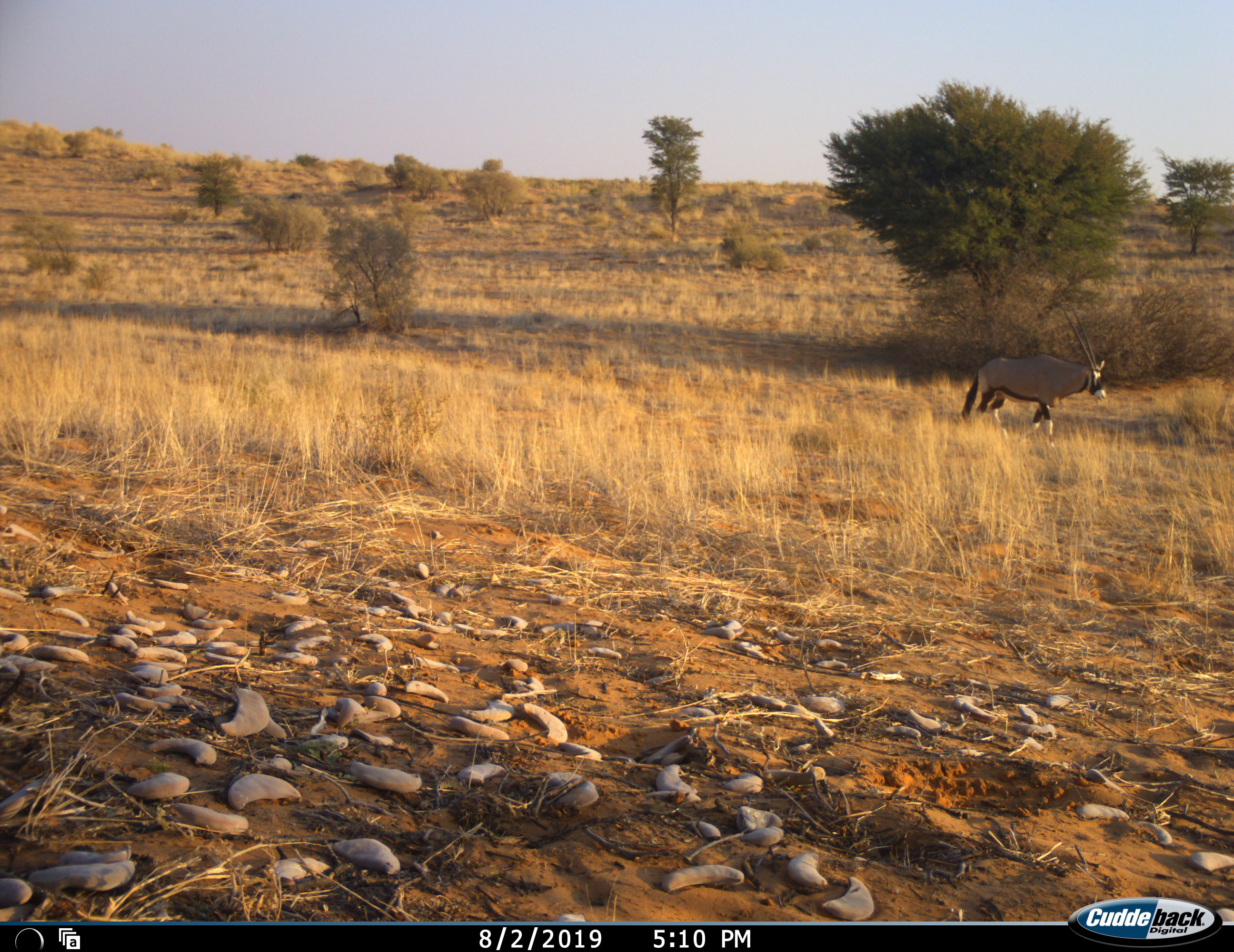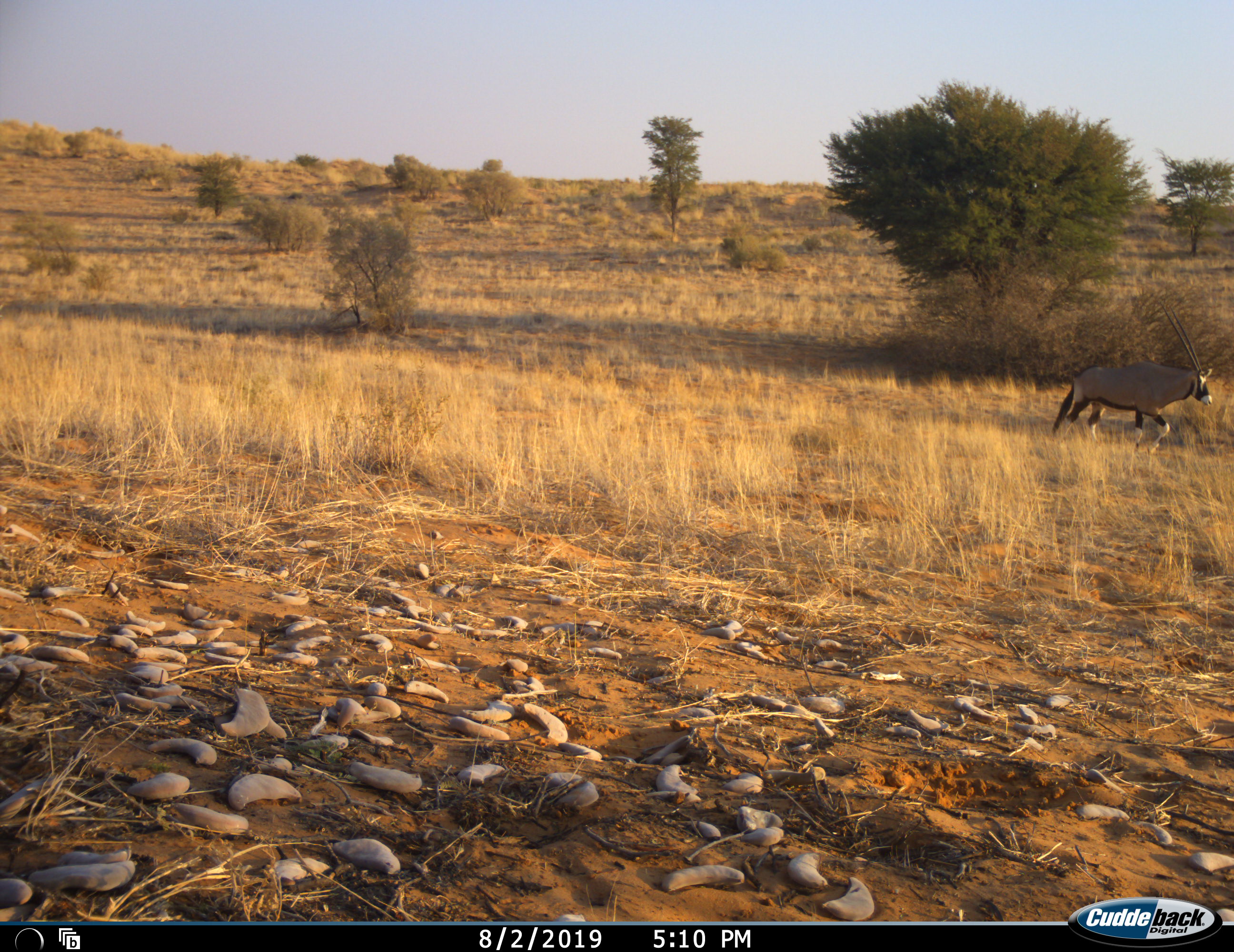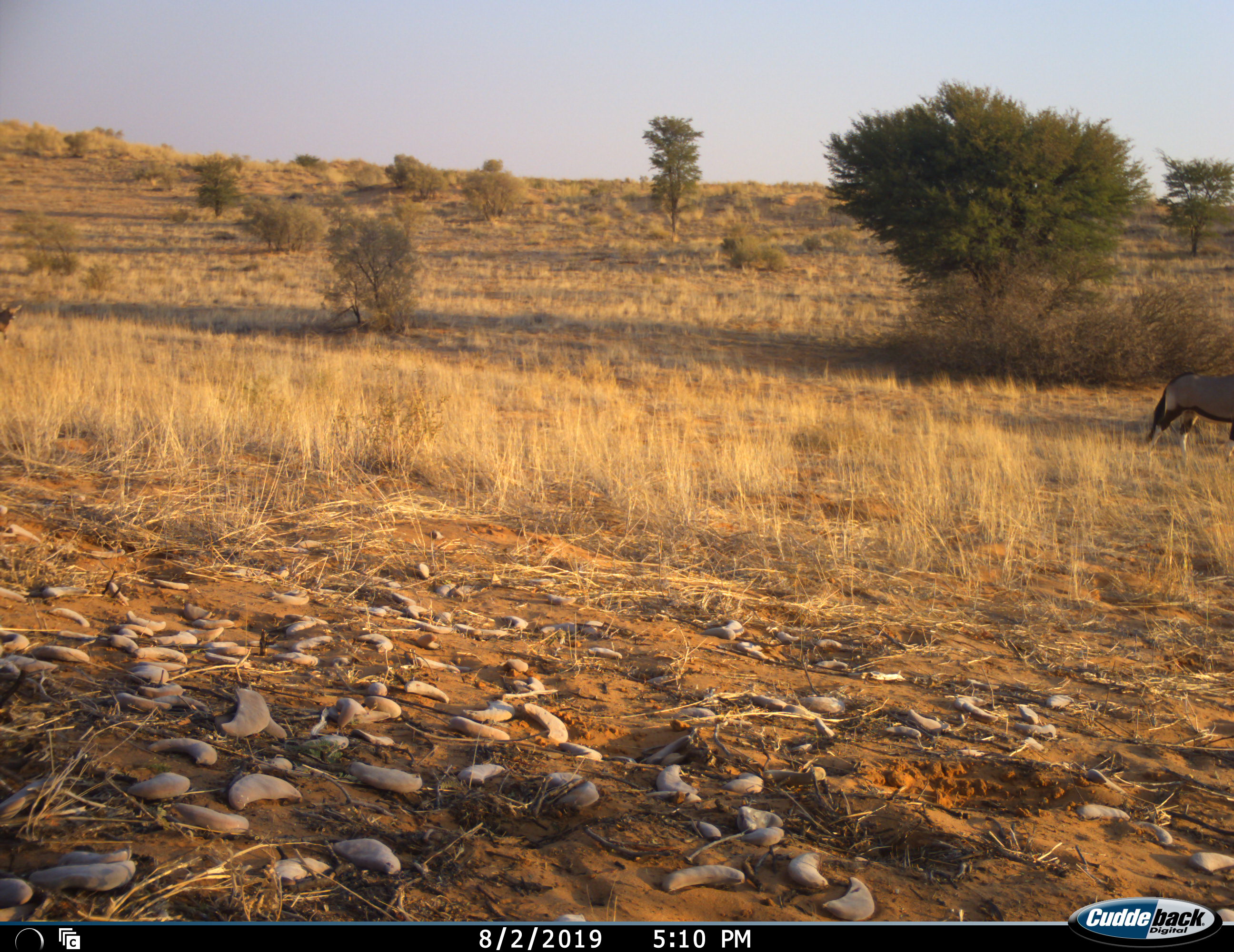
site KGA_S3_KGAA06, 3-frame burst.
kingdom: Animalia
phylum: Chordata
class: Mammalia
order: Artiodactyla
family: Bovidae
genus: Oryx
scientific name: Oryx gazella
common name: gemsbok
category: oryx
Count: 1.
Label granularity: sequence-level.